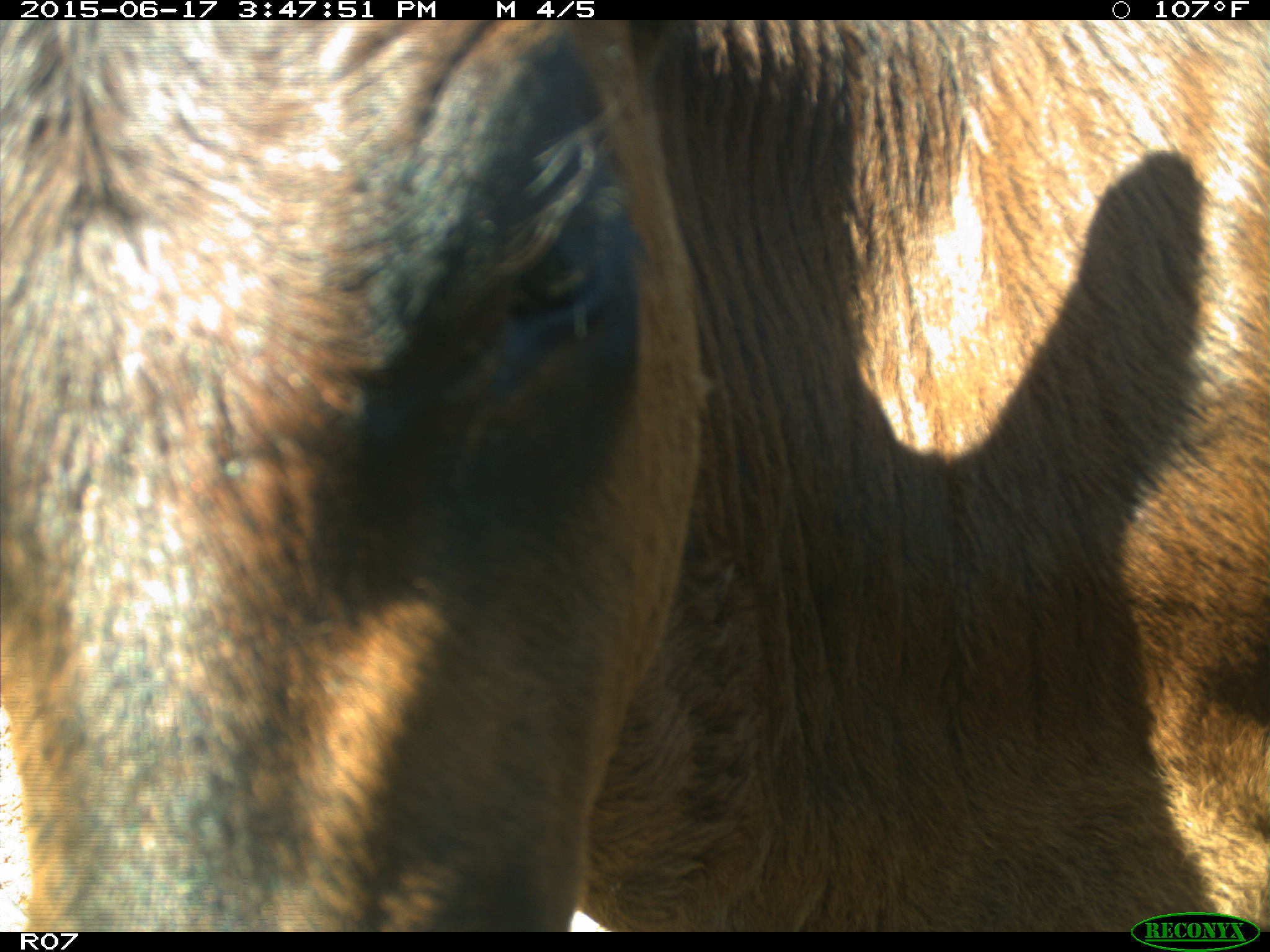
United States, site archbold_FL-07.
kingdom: Animalia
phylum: Chordata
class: Mammalia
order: Artiodactyla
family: Bovidae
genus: Bos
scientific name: Bos taurus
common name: domestic cow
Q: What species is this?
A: Bos taurus (domestic cow).